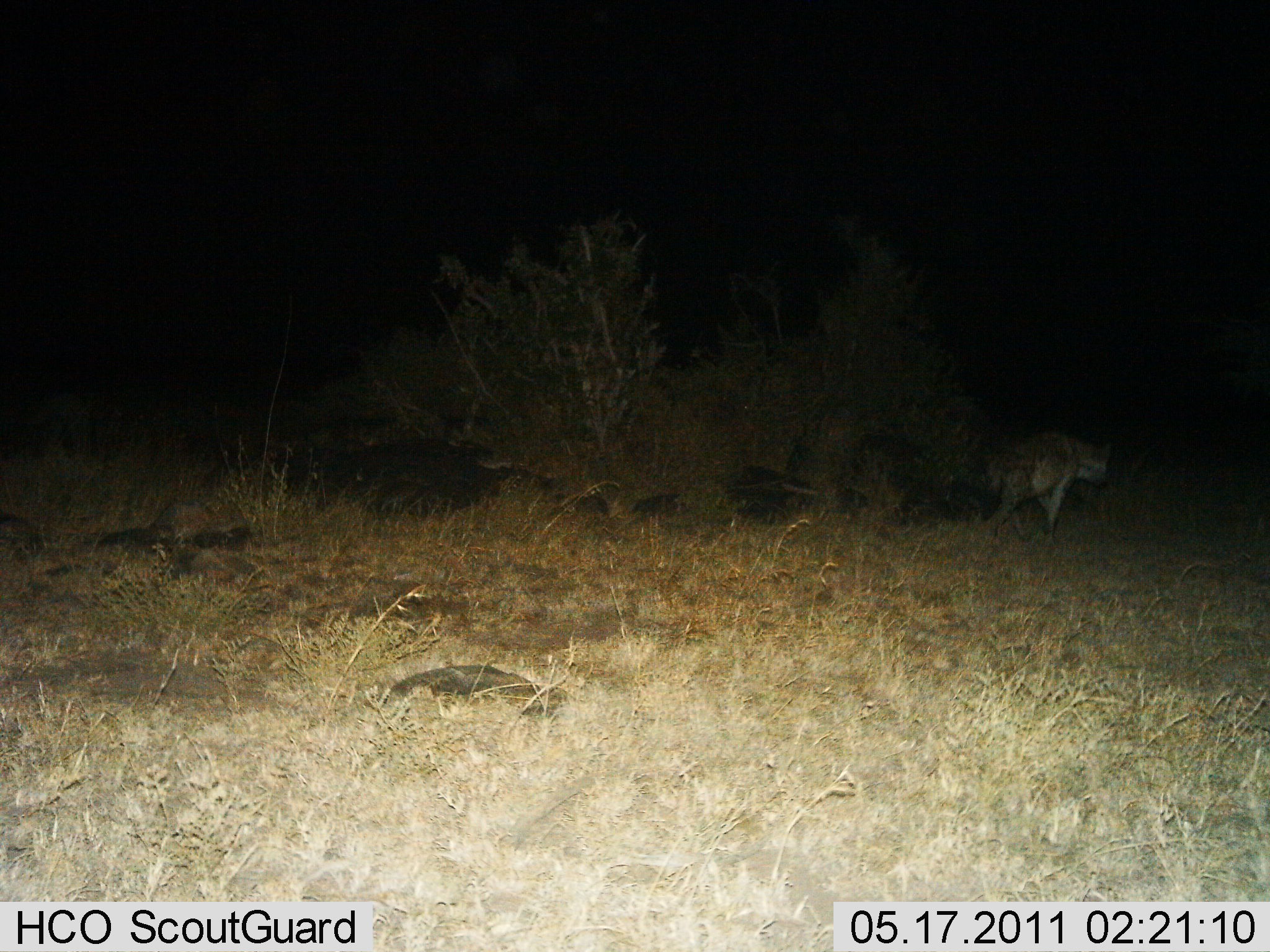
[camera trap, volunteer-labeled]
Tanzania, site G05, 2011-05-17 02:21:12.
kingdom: Animalia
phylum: Chordata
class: Mammalia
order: Carnivora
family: Hyaenidae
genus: Crocuta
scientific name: Crocuta crocuta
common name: spotted hyena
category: hyenaspotted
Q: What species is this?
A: Hyenaspotted (spotted hyena) (Crocuta crocuta).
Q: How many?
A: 1.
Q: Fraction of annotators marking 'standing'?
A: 7%.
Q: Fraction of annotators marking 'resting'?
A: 0%.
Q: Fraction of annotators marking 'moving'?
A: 93%.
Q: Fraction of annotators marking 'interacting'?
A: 0%.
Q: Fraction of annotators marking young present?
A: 0%.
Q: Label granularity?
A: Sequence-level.